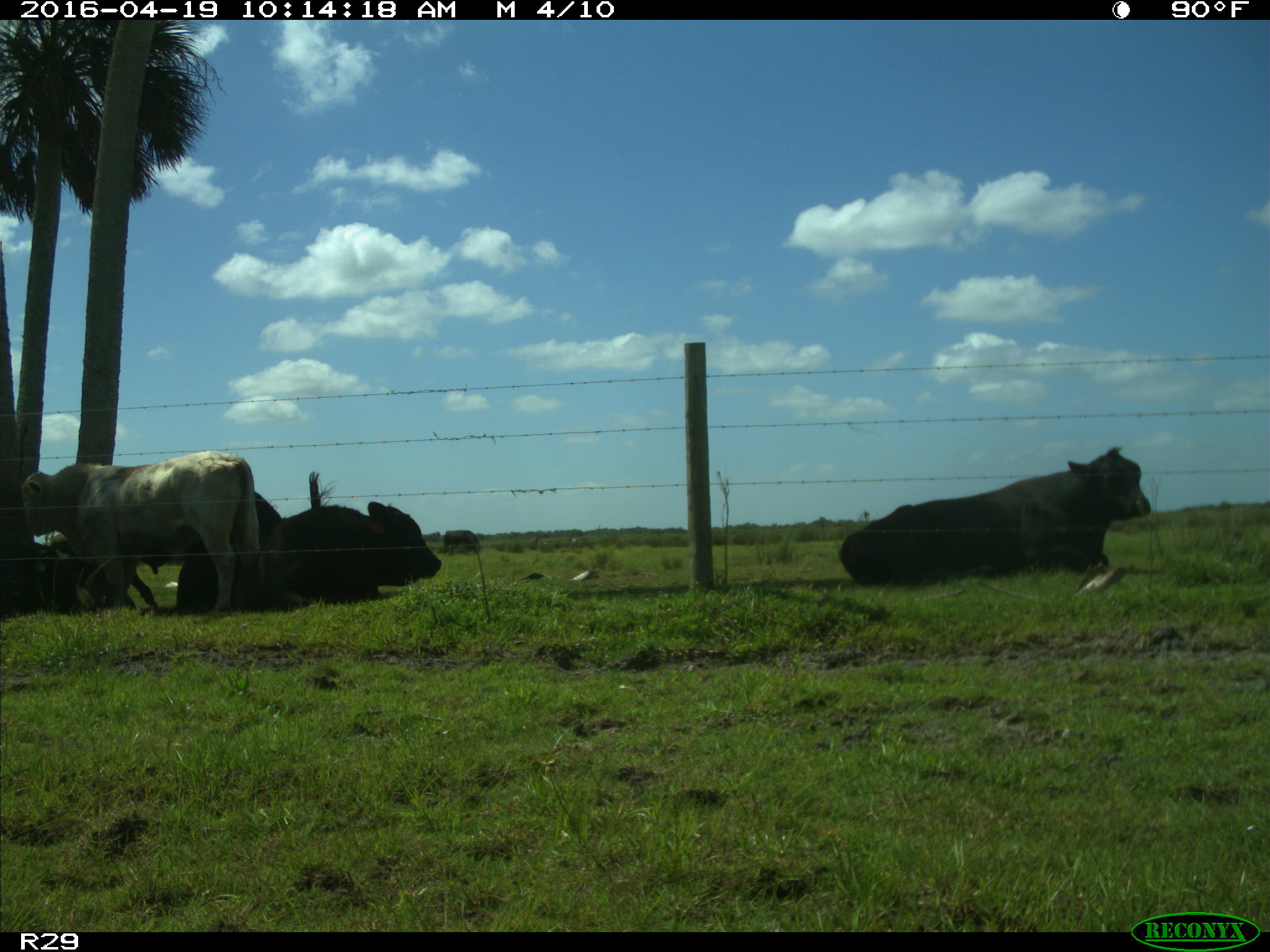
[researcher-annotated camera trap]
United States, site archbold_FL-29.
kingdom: Animalia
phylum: Chordata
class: Mammalia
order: Artiodactyla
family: Bovidae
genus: Bos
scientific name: Bos taurus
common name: domestic cow